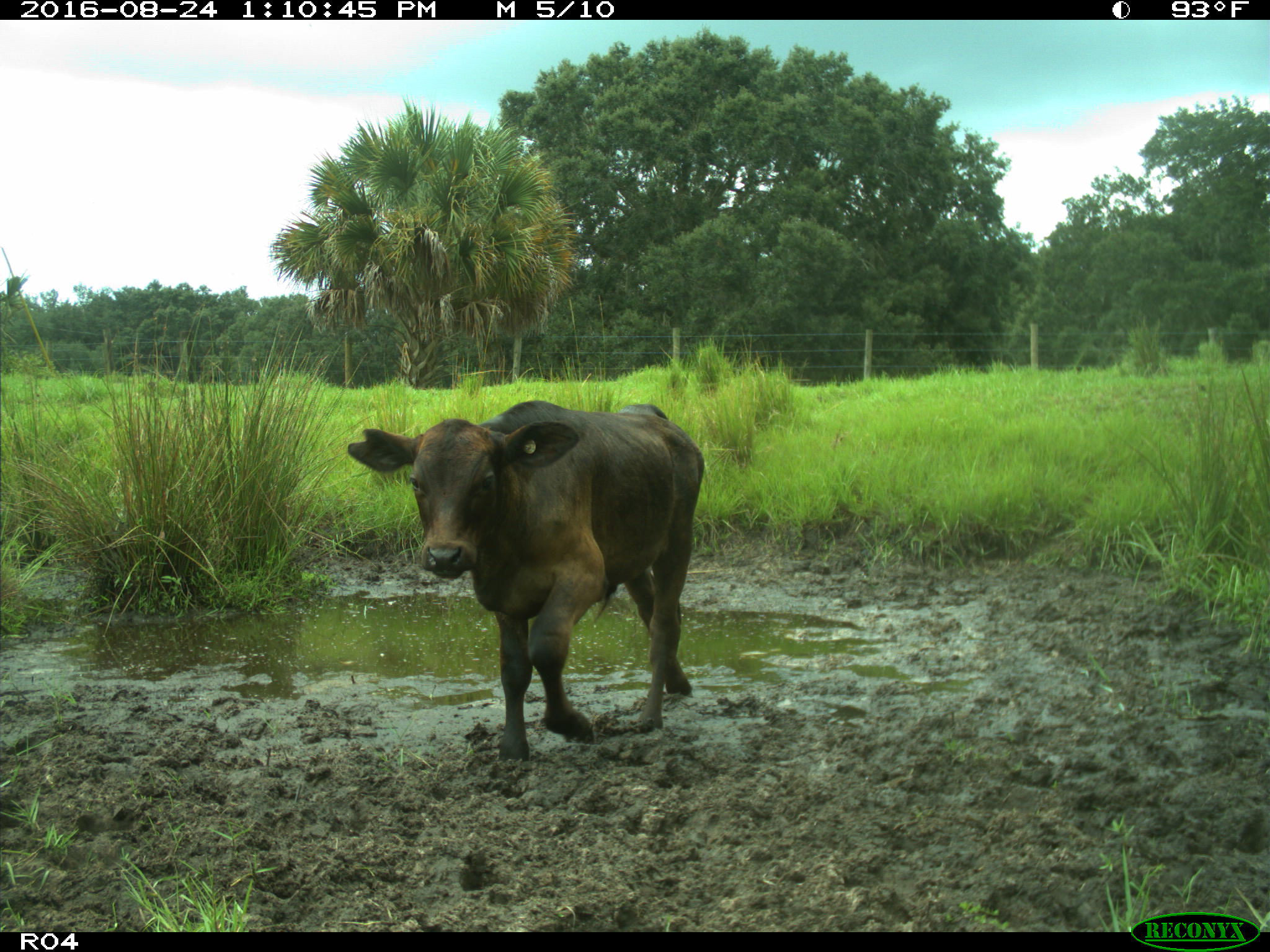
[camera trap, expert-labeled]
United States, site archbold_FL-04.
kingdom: Animalia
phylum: Chordata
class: Mammalia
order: Artiodactyla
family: Bovidae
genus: Bos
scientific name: Bos taurus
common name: domestic cow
Bos taurus (domestic cow).